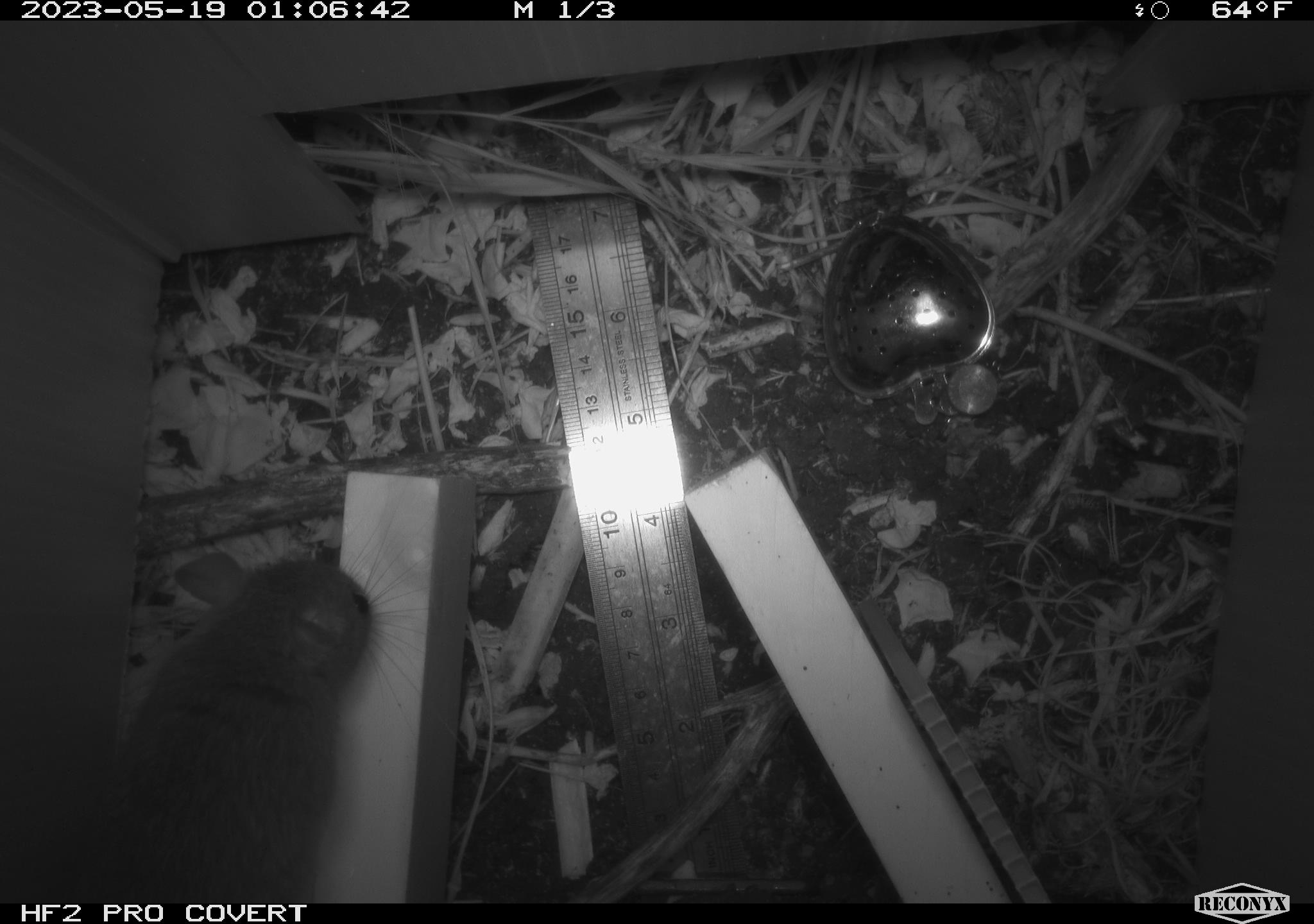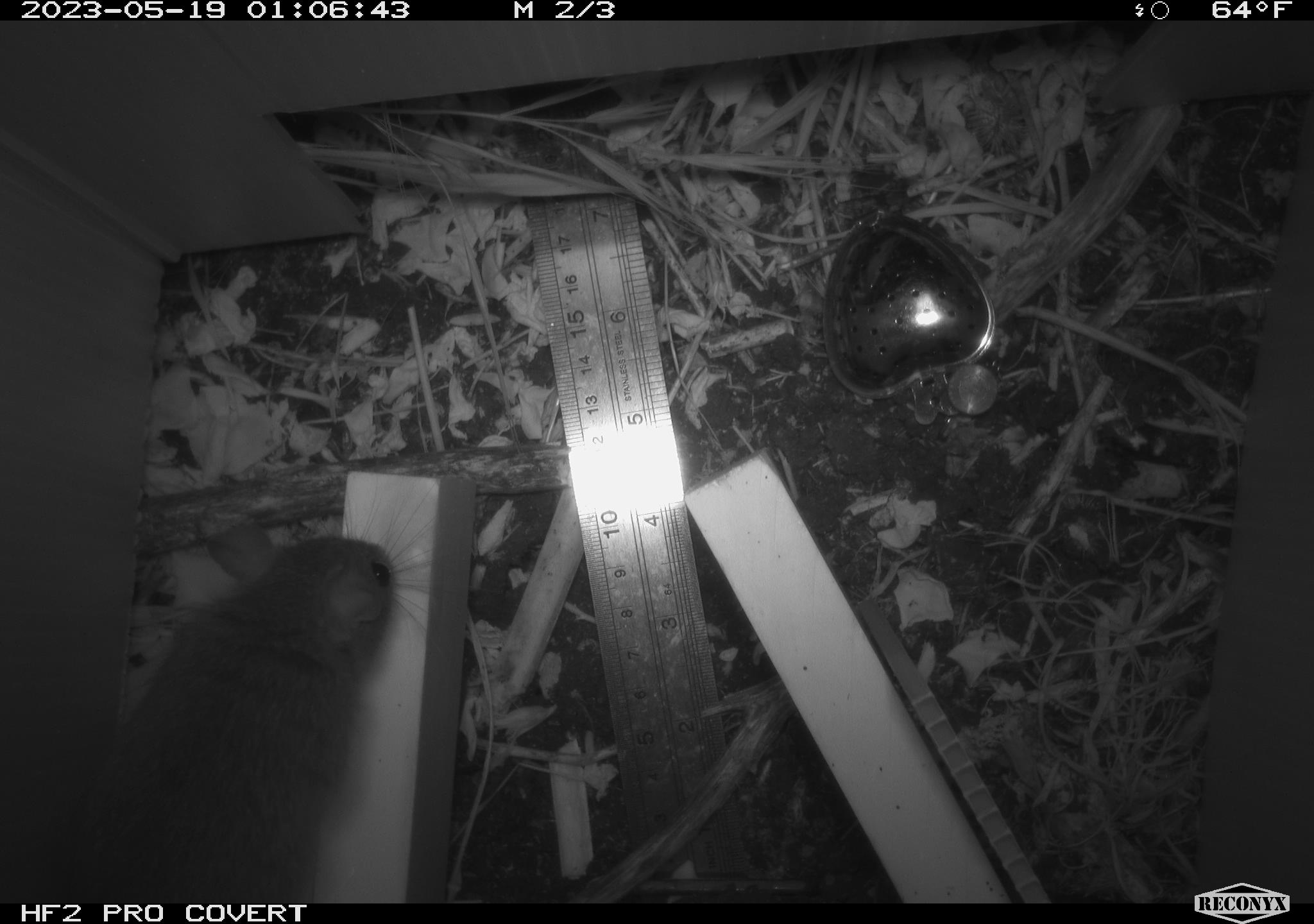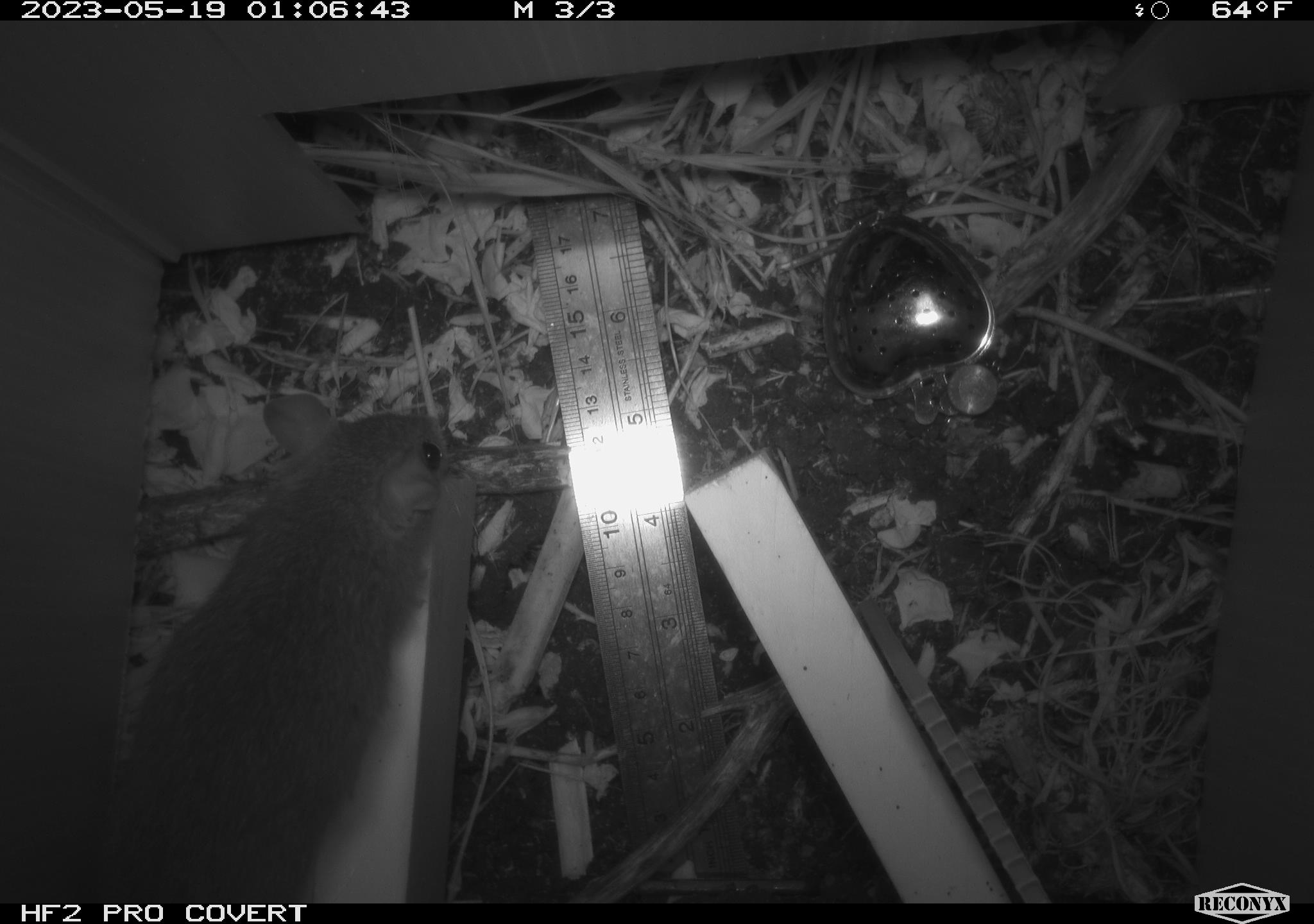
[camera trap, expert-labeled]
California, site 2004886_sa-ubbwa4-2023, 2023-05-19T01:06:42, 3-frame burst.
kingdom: Animalia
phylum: Chordata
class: Mammalia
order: Rodentia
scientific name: Rodentia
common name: mouse species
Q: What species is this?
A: Mouse species (Rodentia).